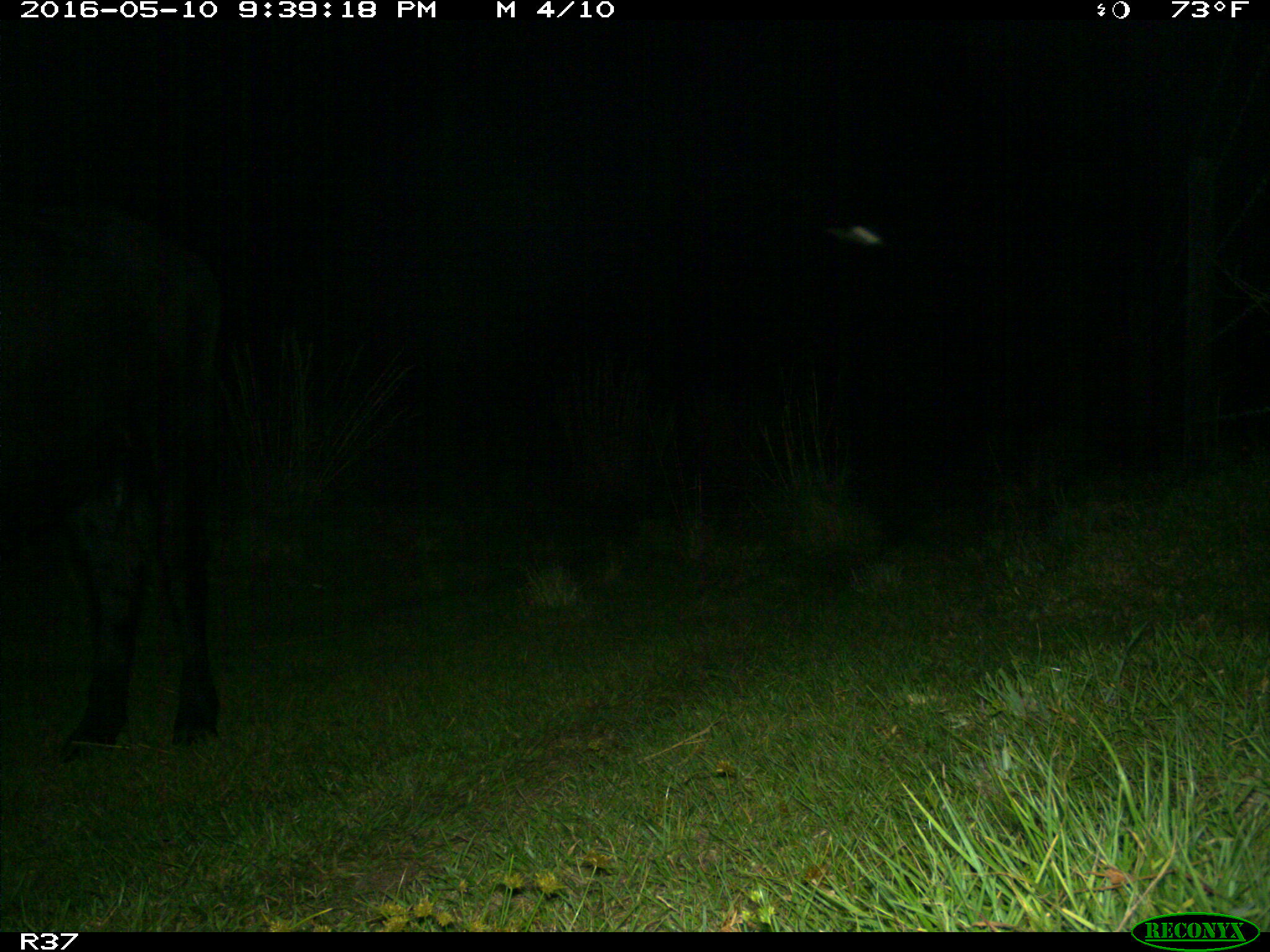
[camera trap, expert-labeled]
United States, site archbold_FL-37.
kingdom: Animalia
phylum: Chordata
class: Mammalia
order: Artiodactyla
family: Bovidae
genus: Bos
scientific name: Bos taurus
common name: domestic cow